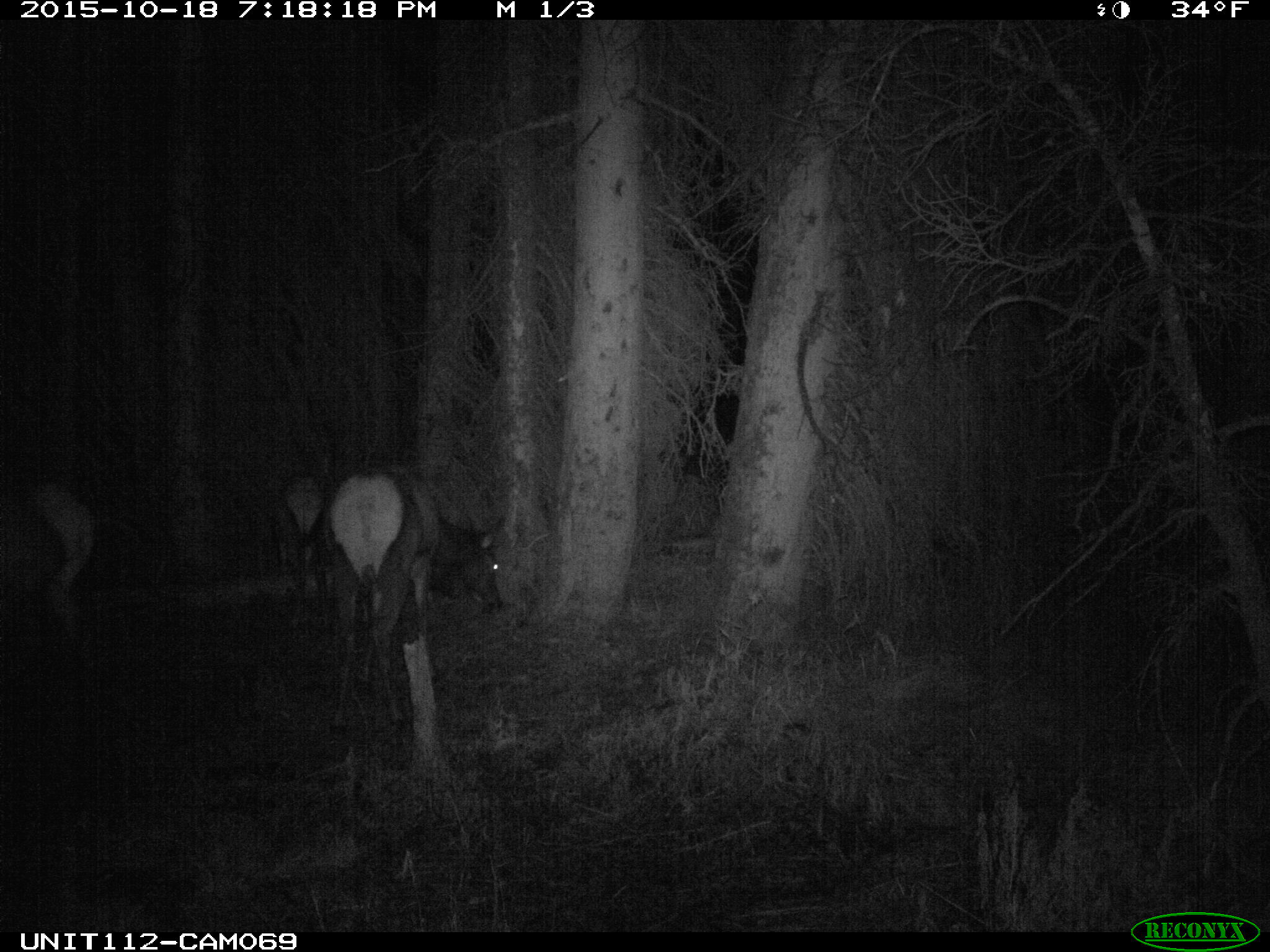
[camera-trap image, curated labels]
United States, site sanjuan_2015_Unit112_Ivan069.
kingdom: Animalia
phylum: Chordata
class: Mammalia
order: Artiodactyla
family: Cervidae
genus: Cervus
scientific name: Cervus elaphus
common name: red deer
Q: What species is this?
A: Cervus elaphus (red deer).